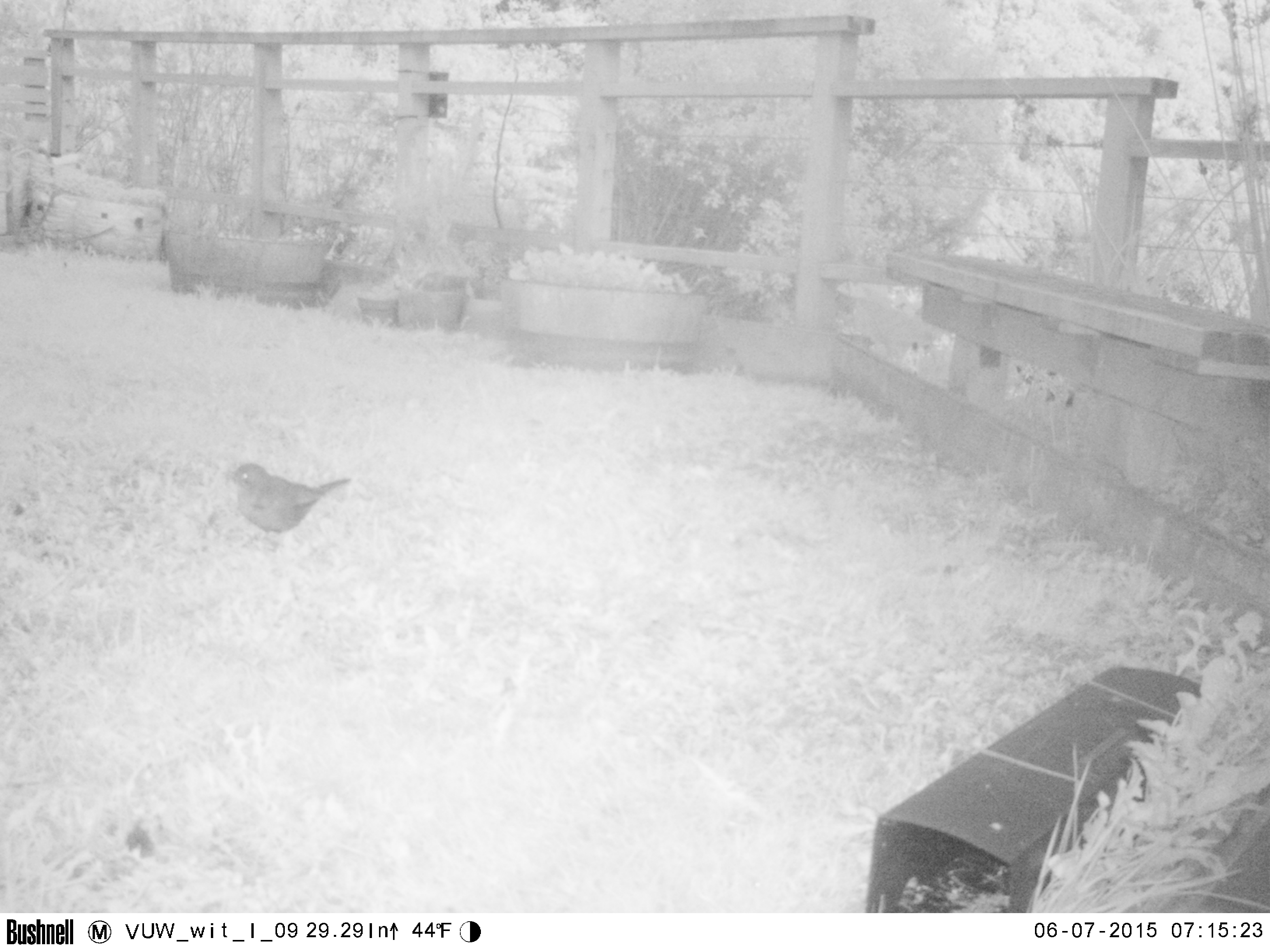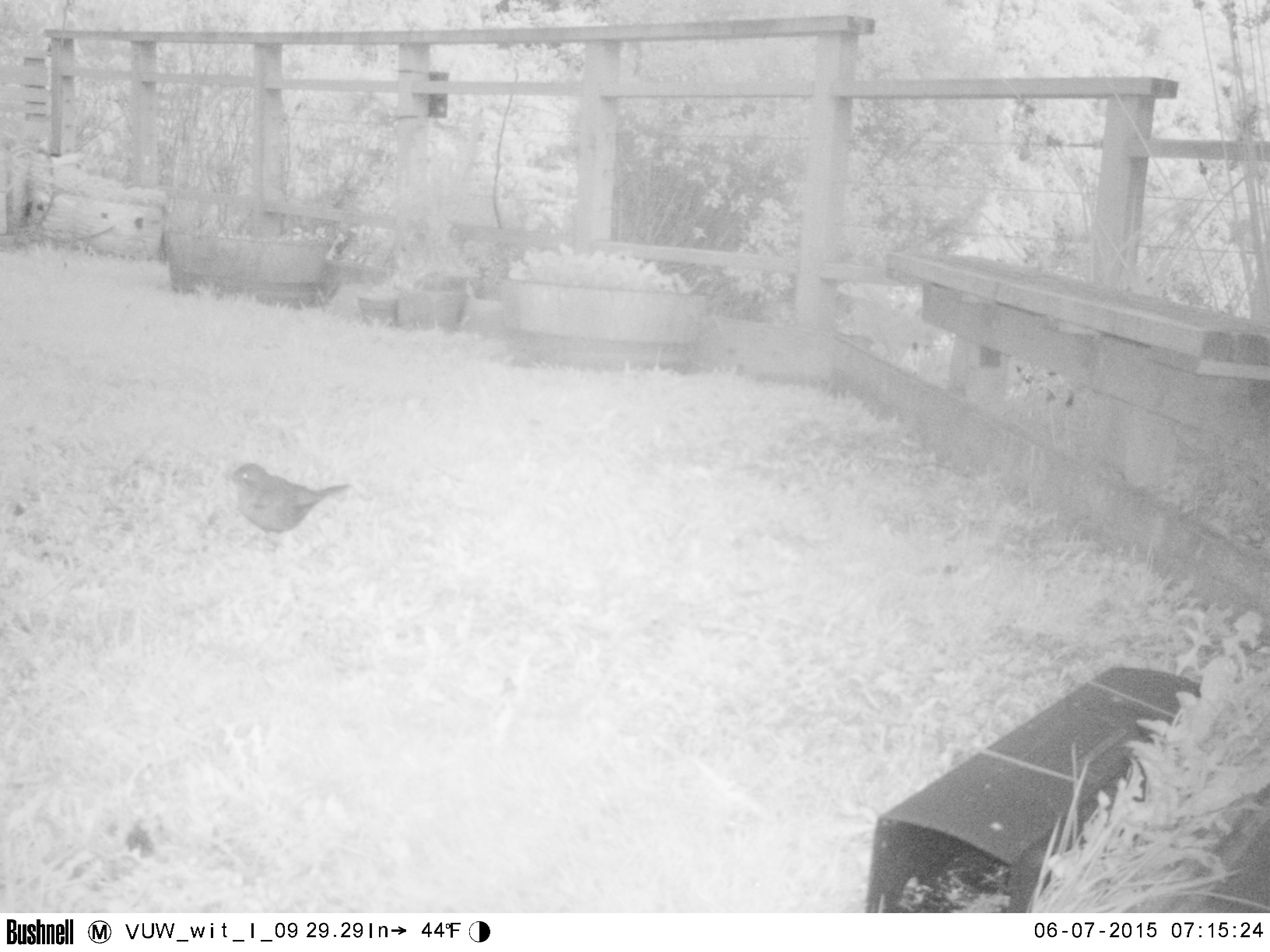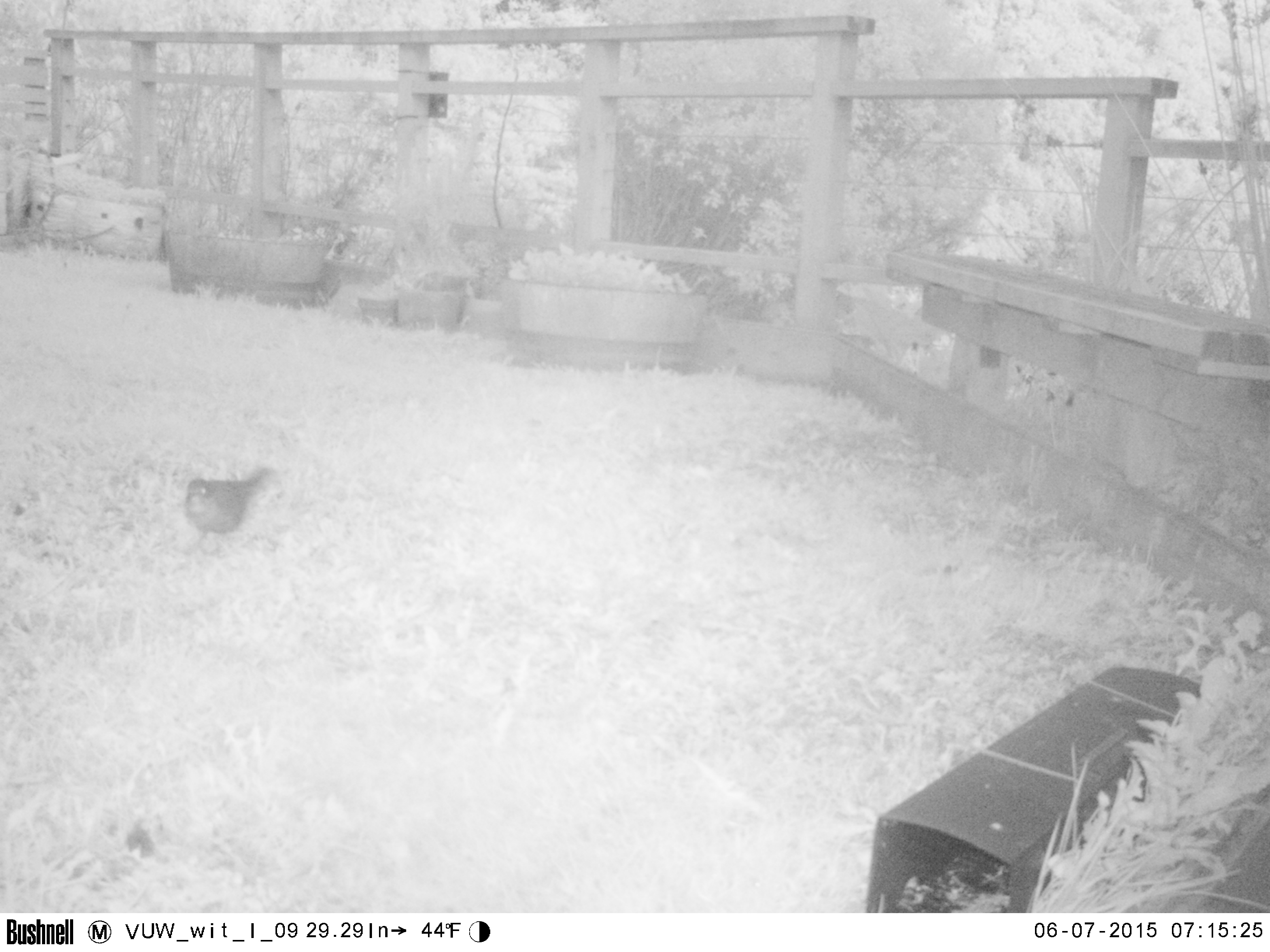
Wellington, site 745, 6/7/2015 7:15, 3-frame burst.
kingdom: Animalia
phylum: Chordata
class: Aves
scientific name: Aves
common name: bird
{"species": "bird (Aves)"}